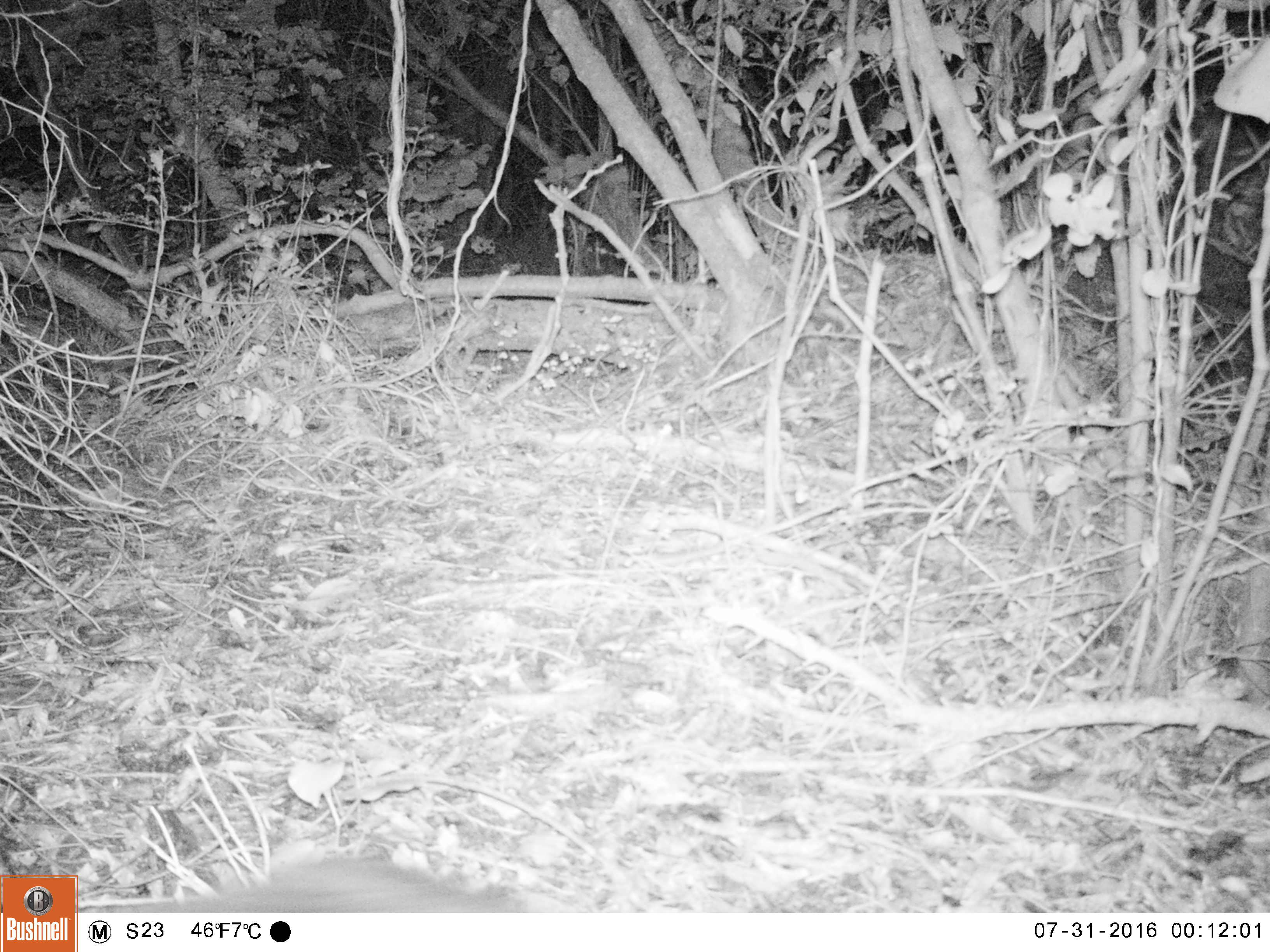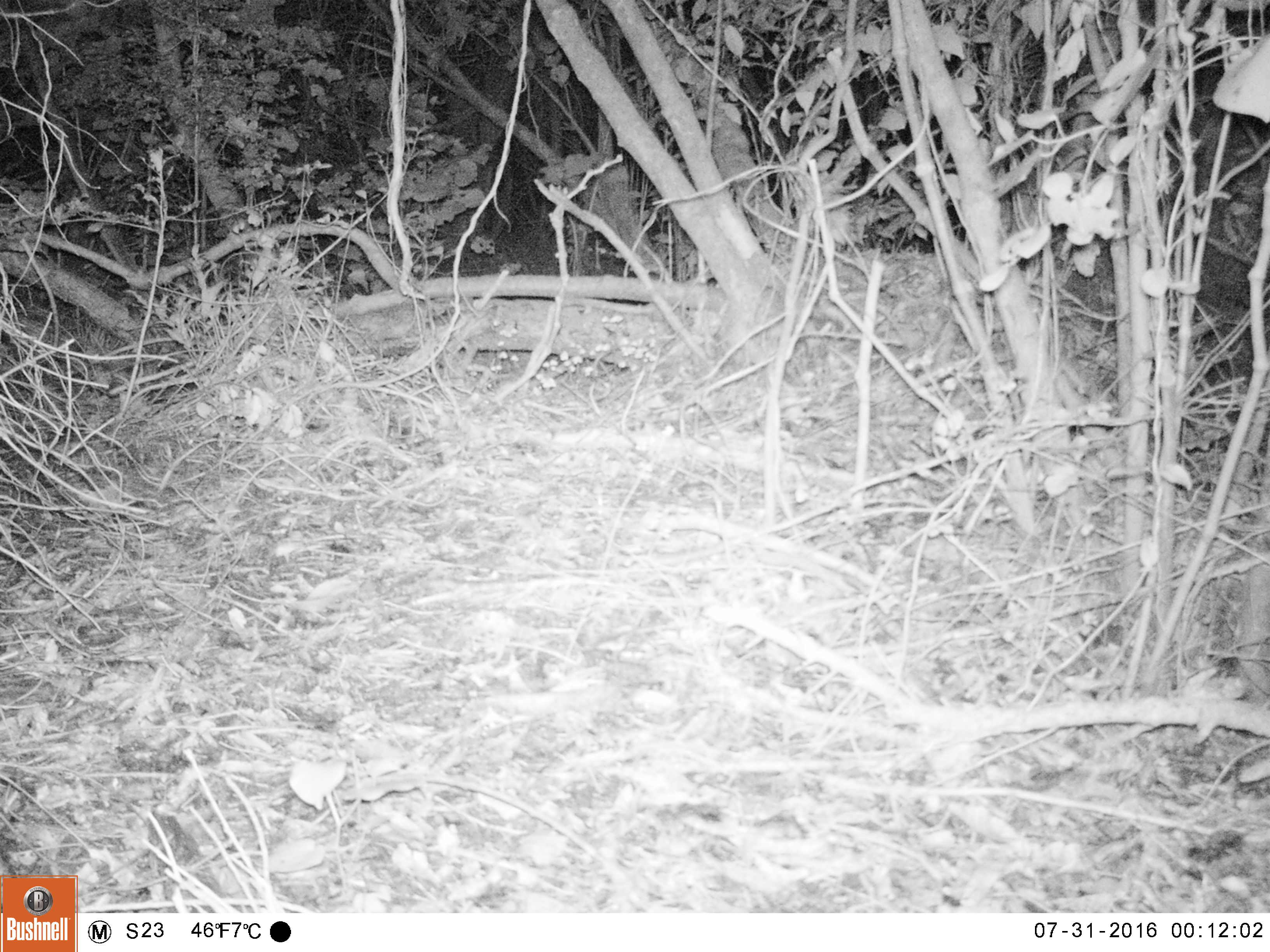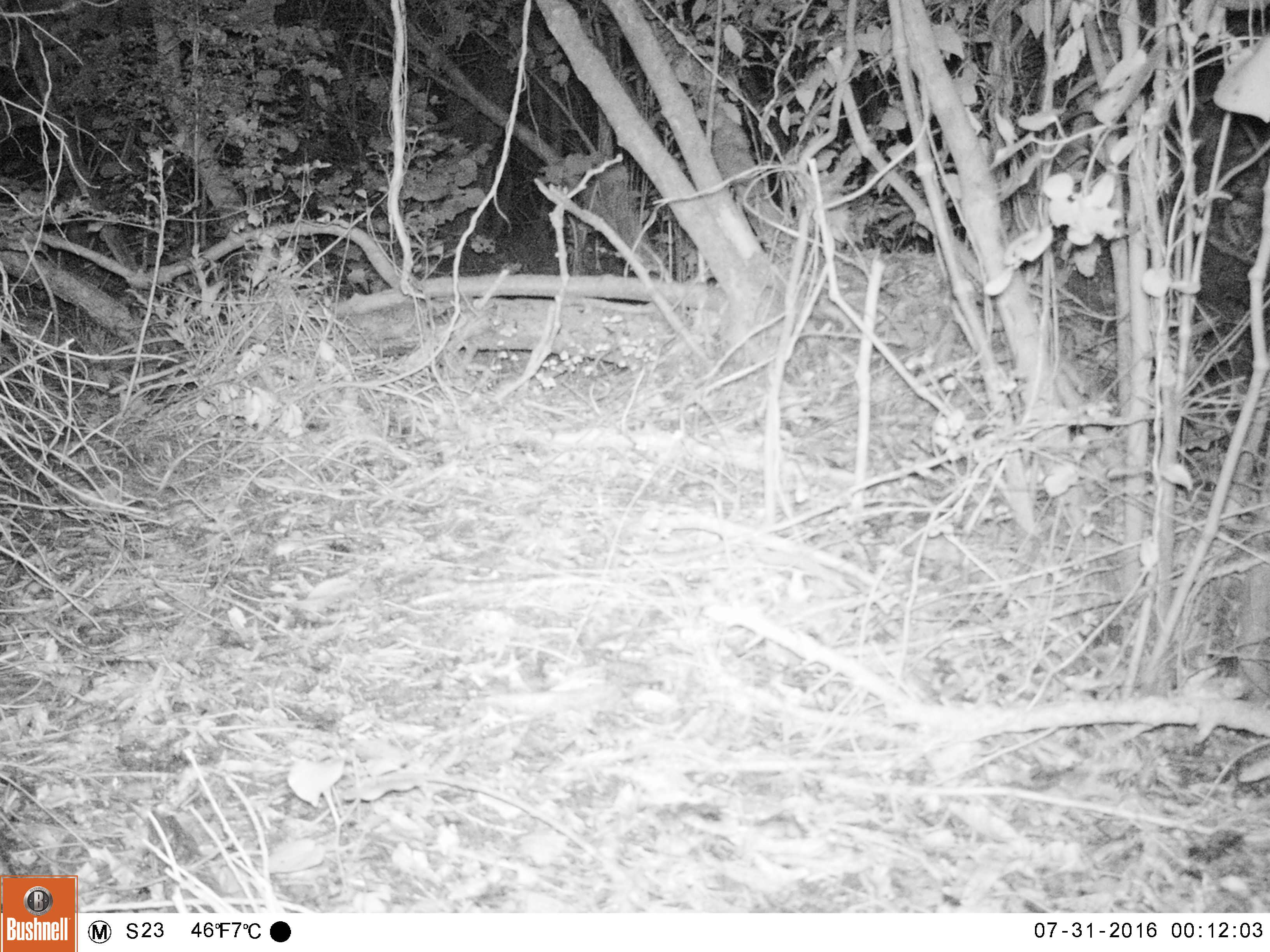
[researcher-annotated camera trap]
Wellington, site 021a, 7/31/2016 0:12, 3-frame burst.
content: unidentified animal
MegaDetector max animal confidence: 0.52